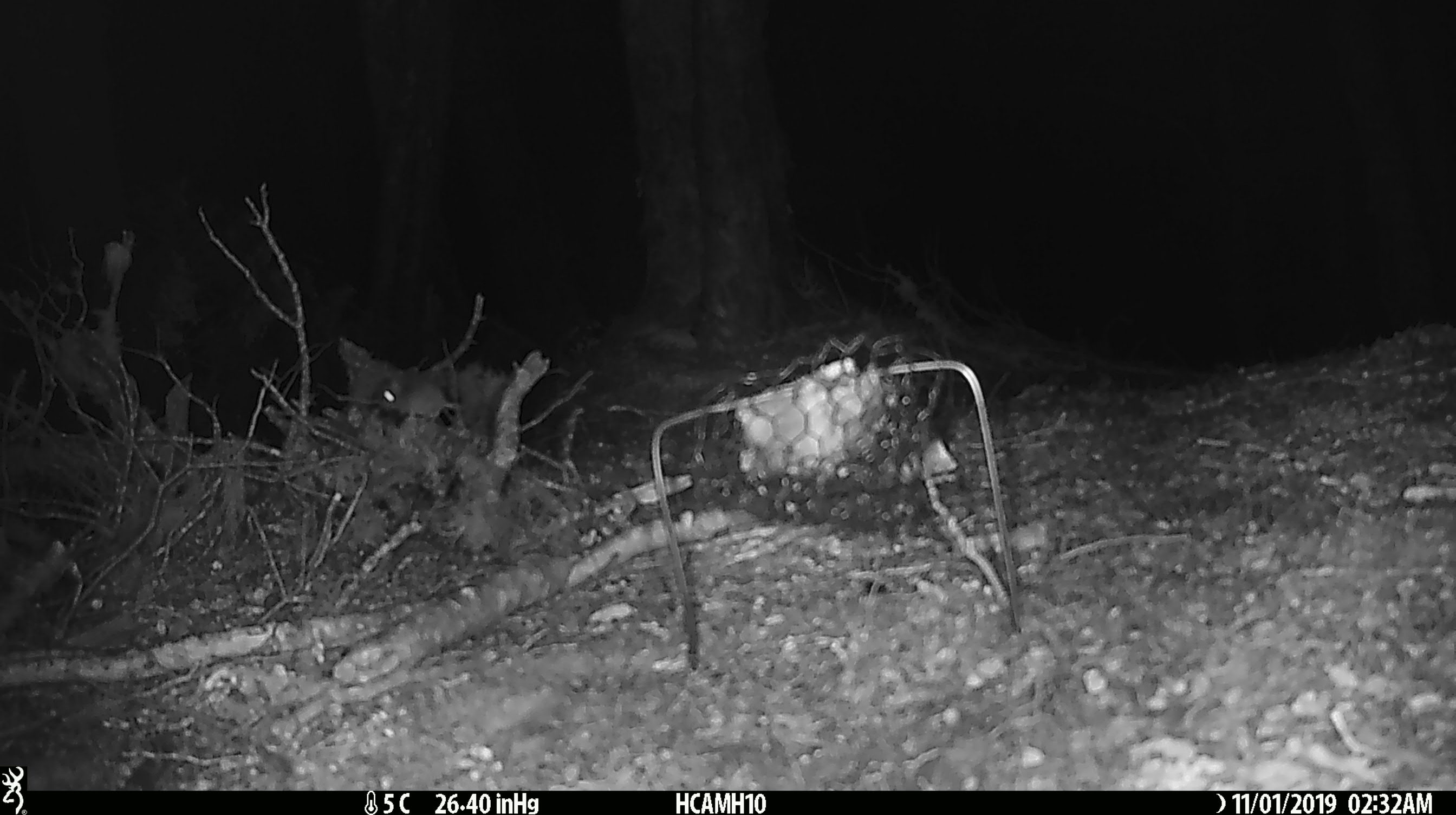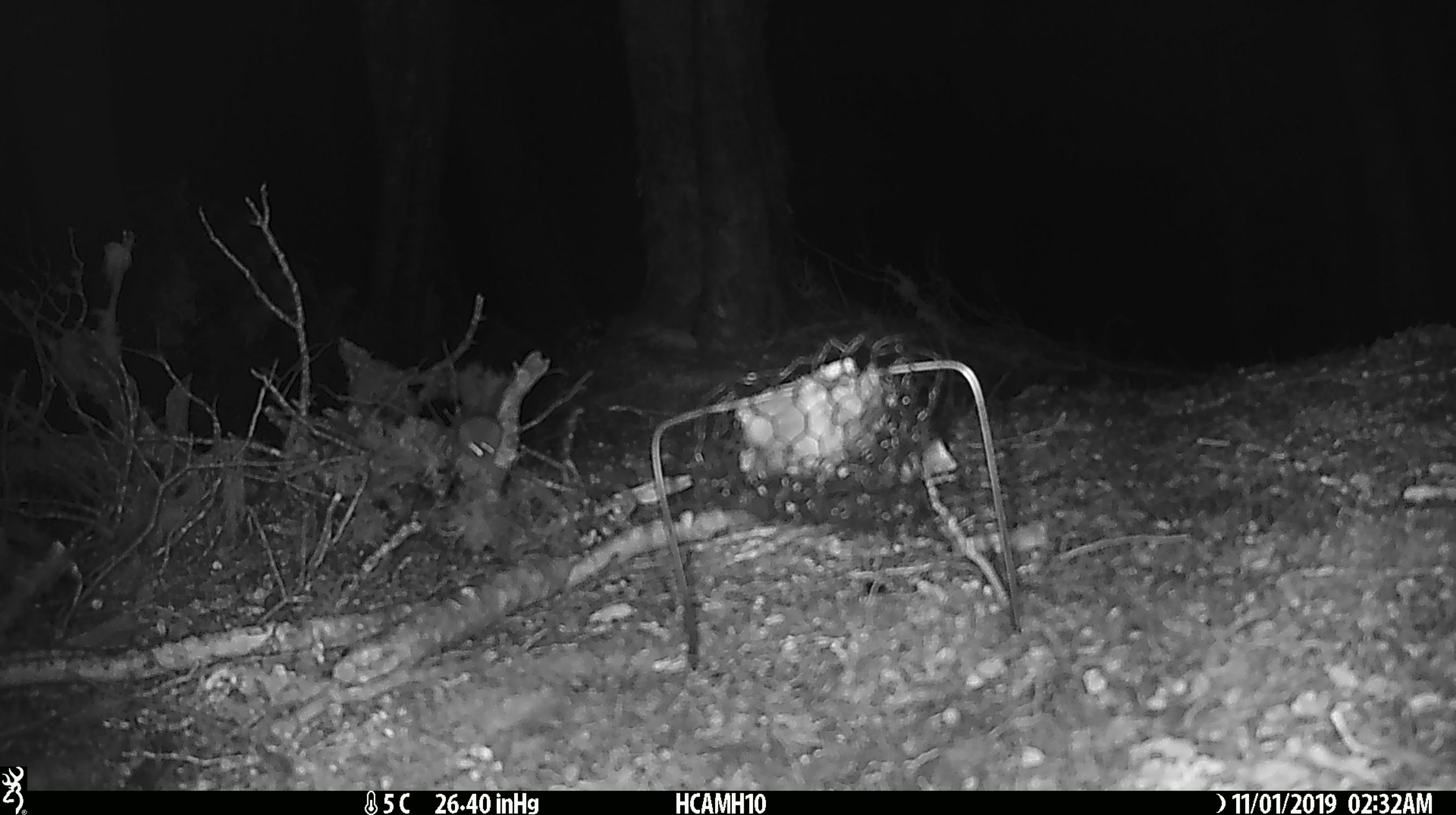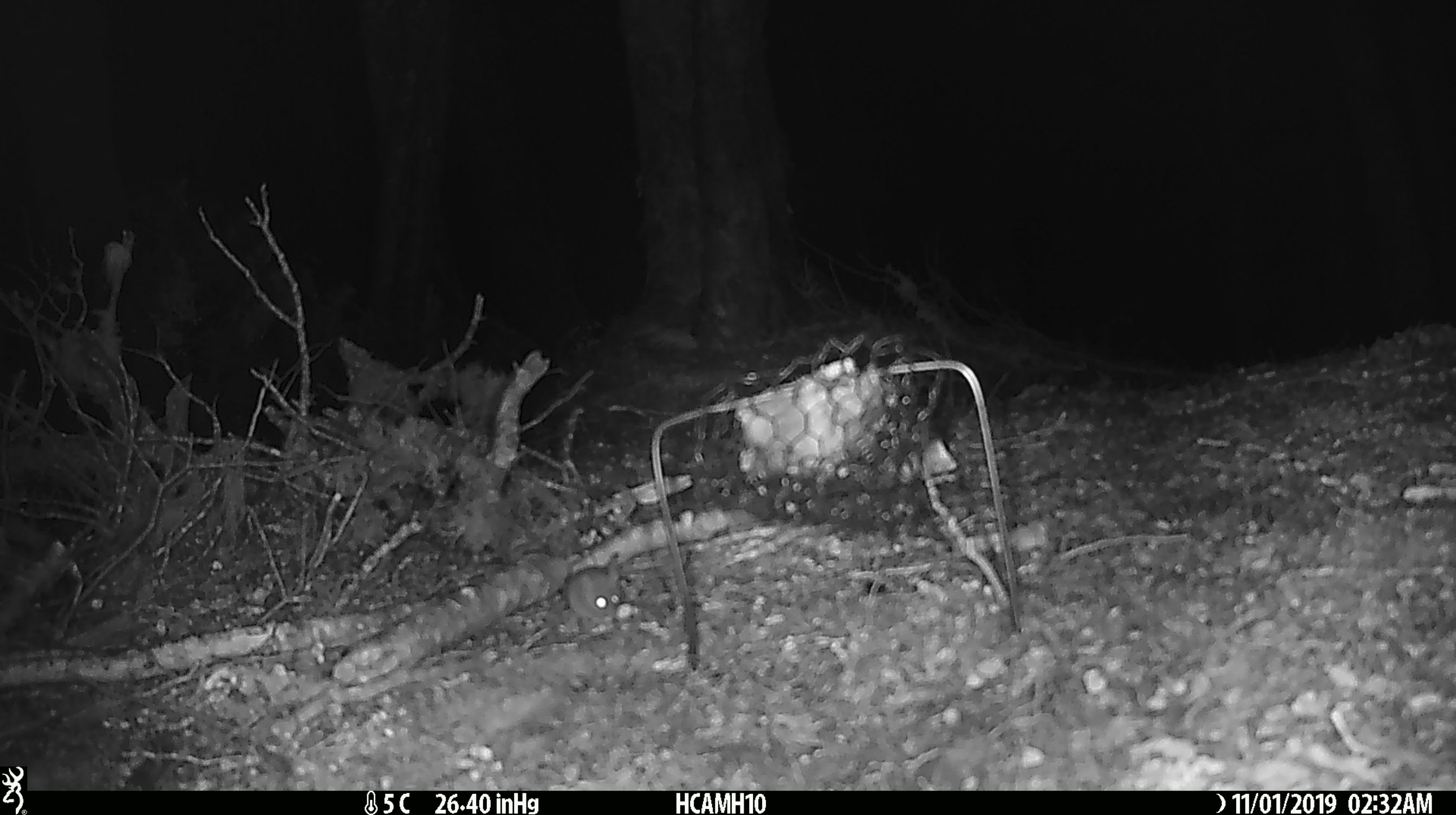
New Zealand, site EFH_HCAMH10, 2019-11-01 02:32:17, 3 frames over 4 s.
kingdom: Animalia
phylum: Chordata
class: Mammalia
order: Rodentia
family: Muridae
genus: Mus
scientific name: Mus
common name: mouse